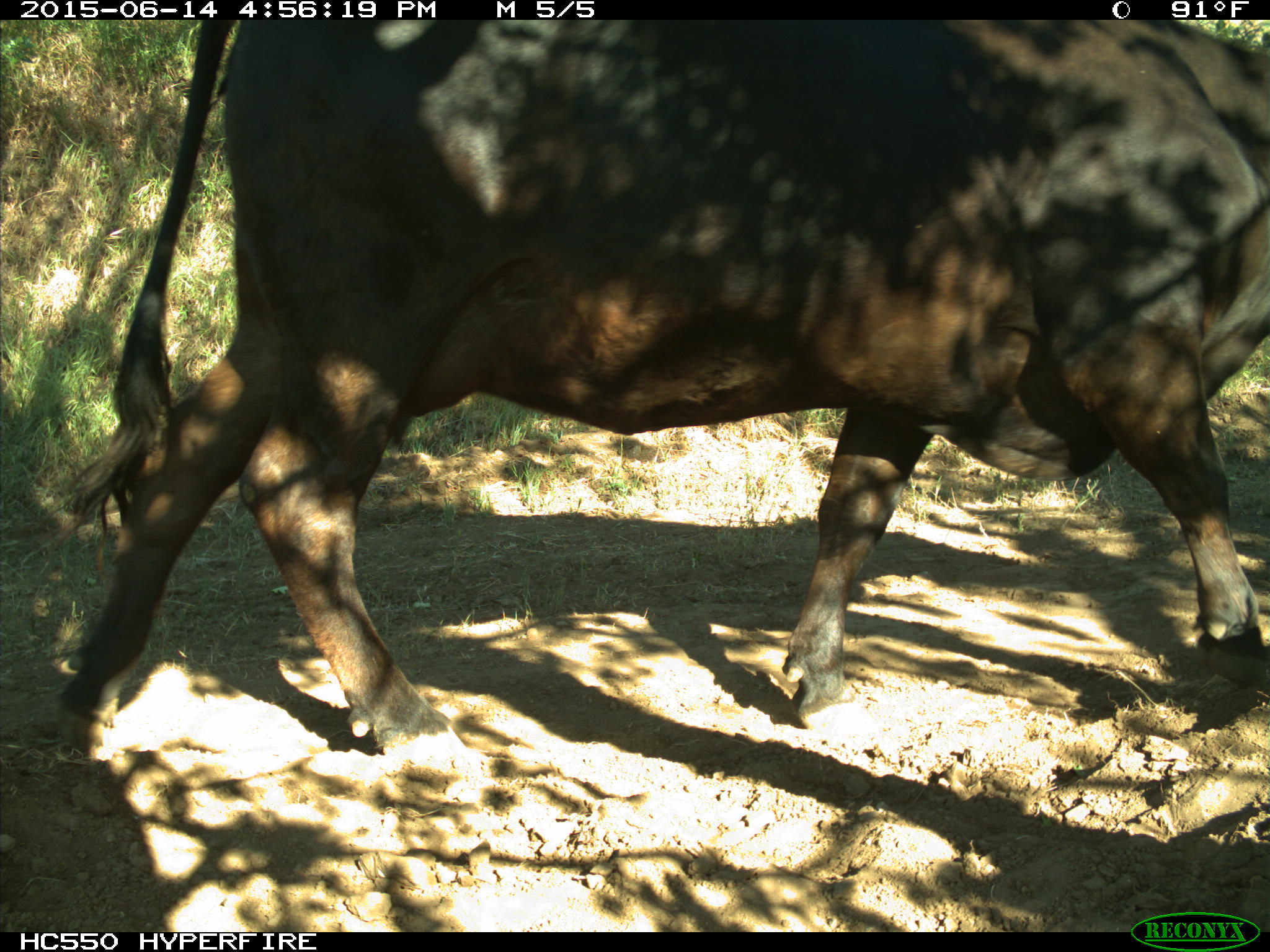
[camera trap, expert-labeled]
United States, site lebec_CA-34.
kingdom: Animalia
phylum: Chordata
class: Mammalia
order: Artiodactyla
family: Bovidae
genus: Bos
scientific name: Bos taurus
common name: domestic cow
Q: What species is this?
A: Bos taurus (domestic cow).